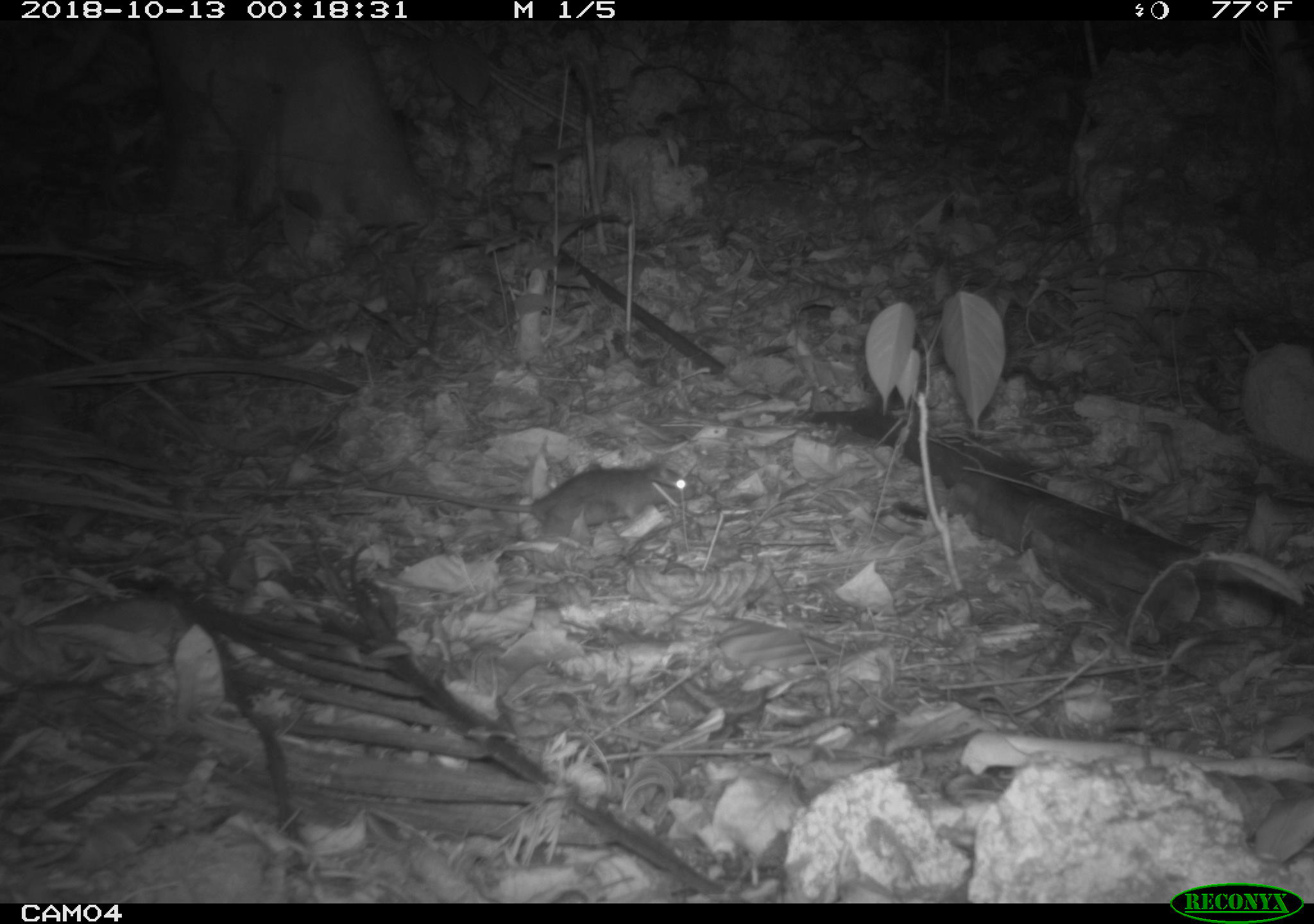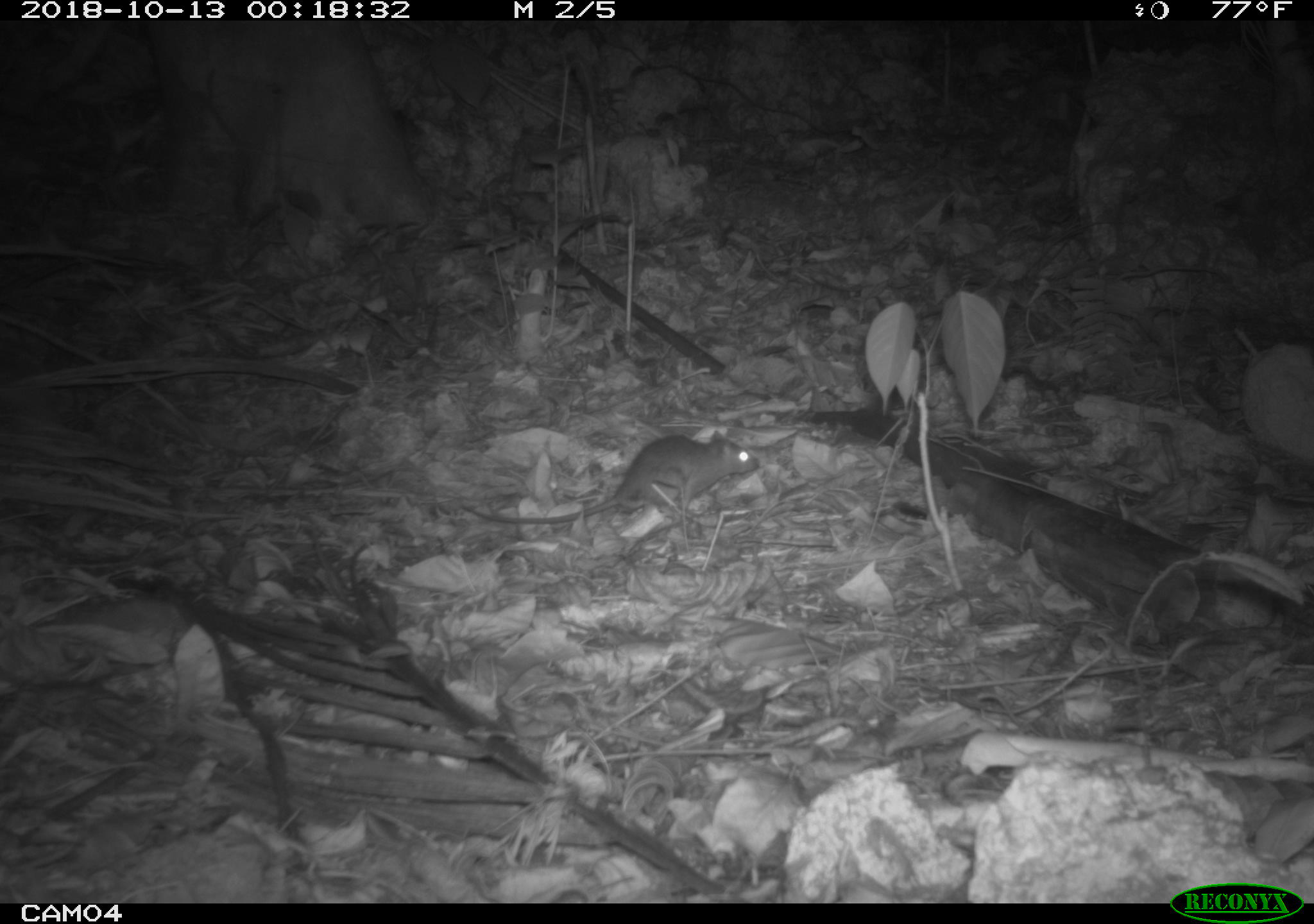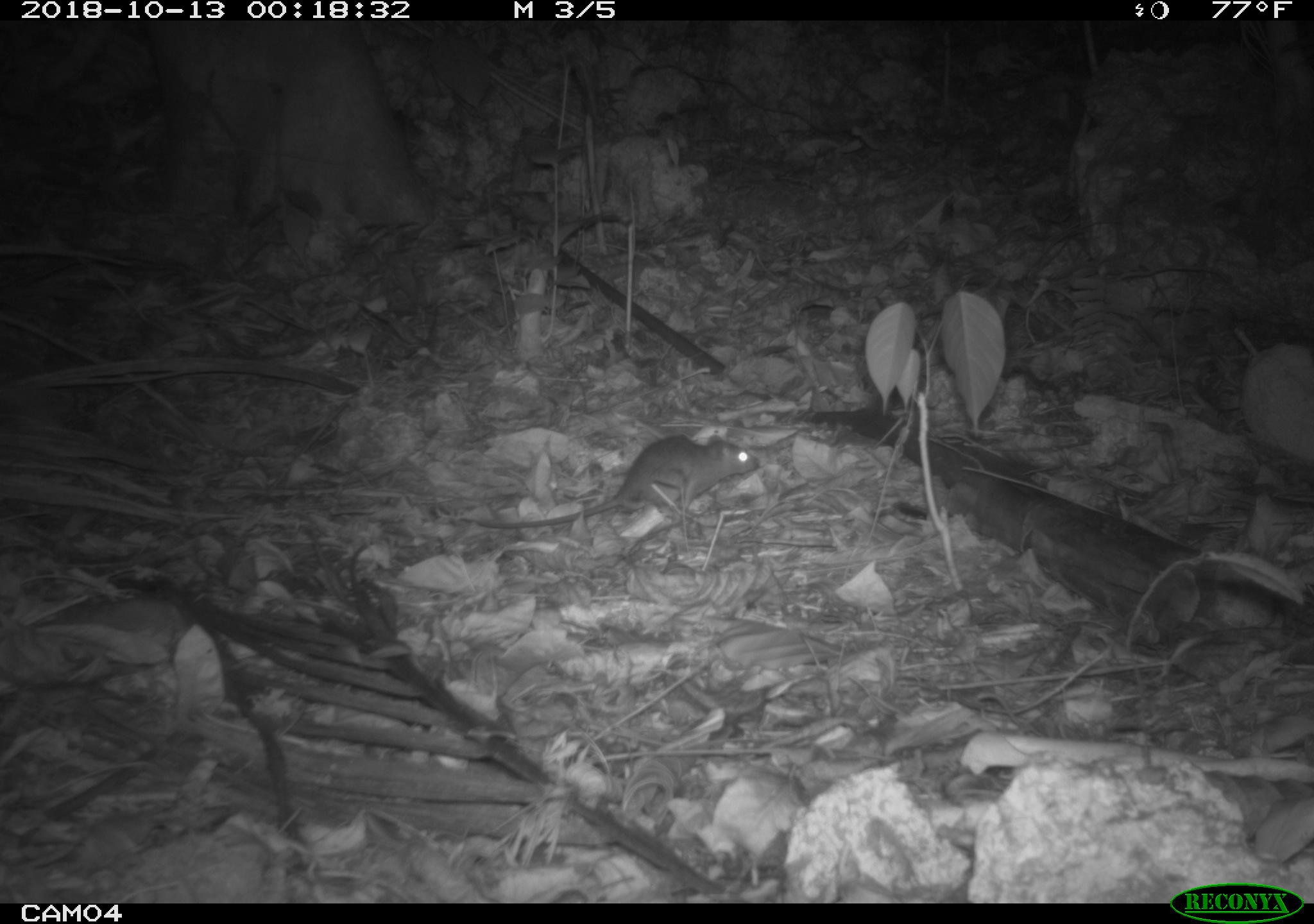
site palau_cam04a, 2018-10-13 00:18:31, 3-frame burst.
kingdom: Animalia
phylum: Chordata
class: Mammalia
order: Rodentia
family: Muridae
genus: Rattus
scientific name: Rattus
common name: rat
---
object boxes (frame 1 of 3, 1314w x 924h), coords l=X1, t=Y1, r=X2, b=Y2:
rat: l=415, t=459, r=707, b=545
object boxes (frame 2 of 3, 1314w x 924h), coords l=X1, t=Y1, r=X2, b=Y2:
rat: l=445, t=430, r=755, b=540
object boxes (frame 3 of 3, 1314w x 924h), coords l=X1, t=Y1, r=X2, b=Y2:
rat: l=443, t=431, r=755, b=541